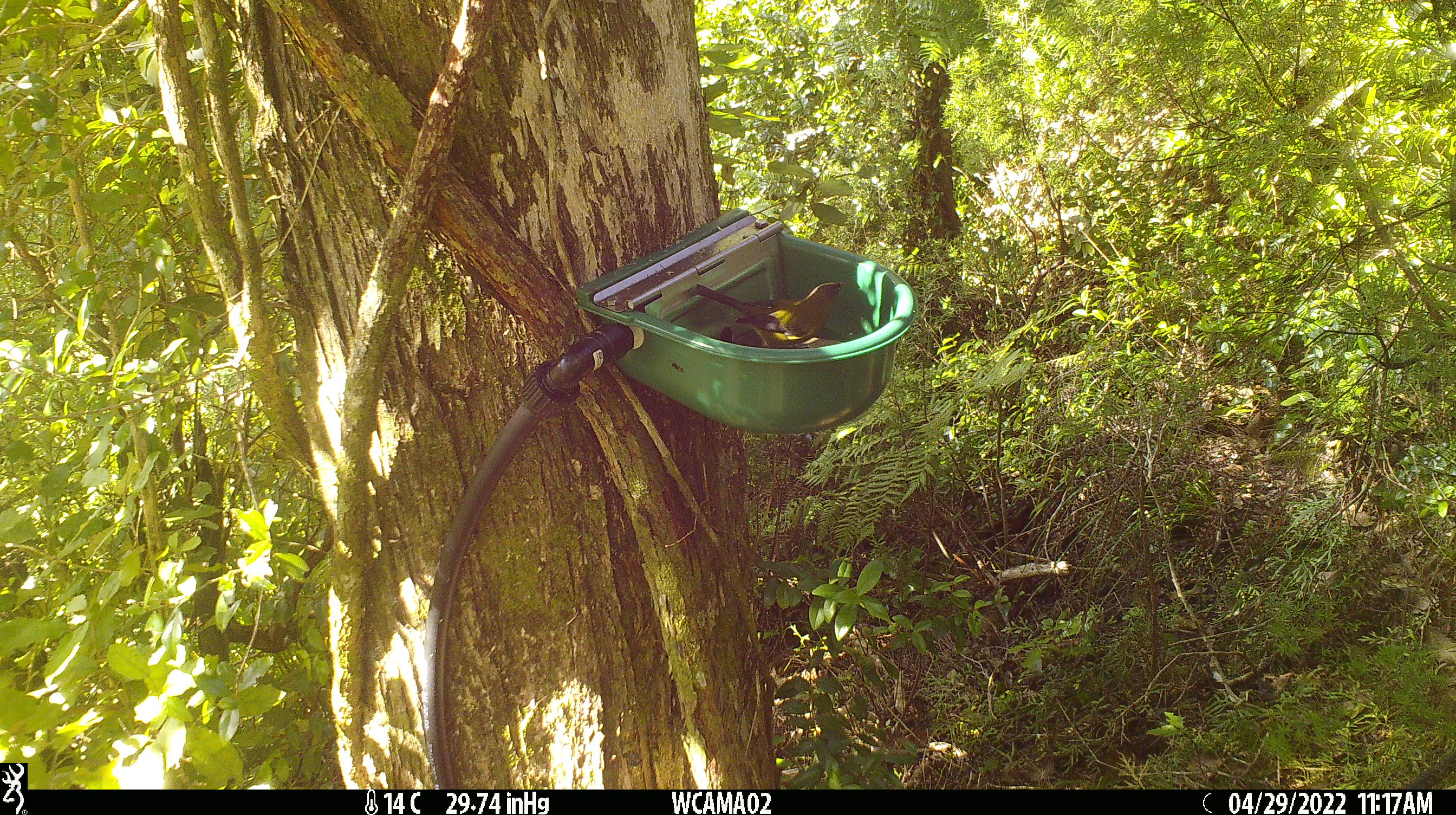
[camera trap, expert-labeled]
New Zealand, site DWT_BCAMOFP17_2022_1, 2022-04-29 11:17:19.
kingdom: Animalia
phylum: Chordata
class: Aves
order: Passeriformes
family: Meliphagidae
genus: Anthornis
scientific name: Anthornis melanura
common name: new zealand bellbird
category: bellbird